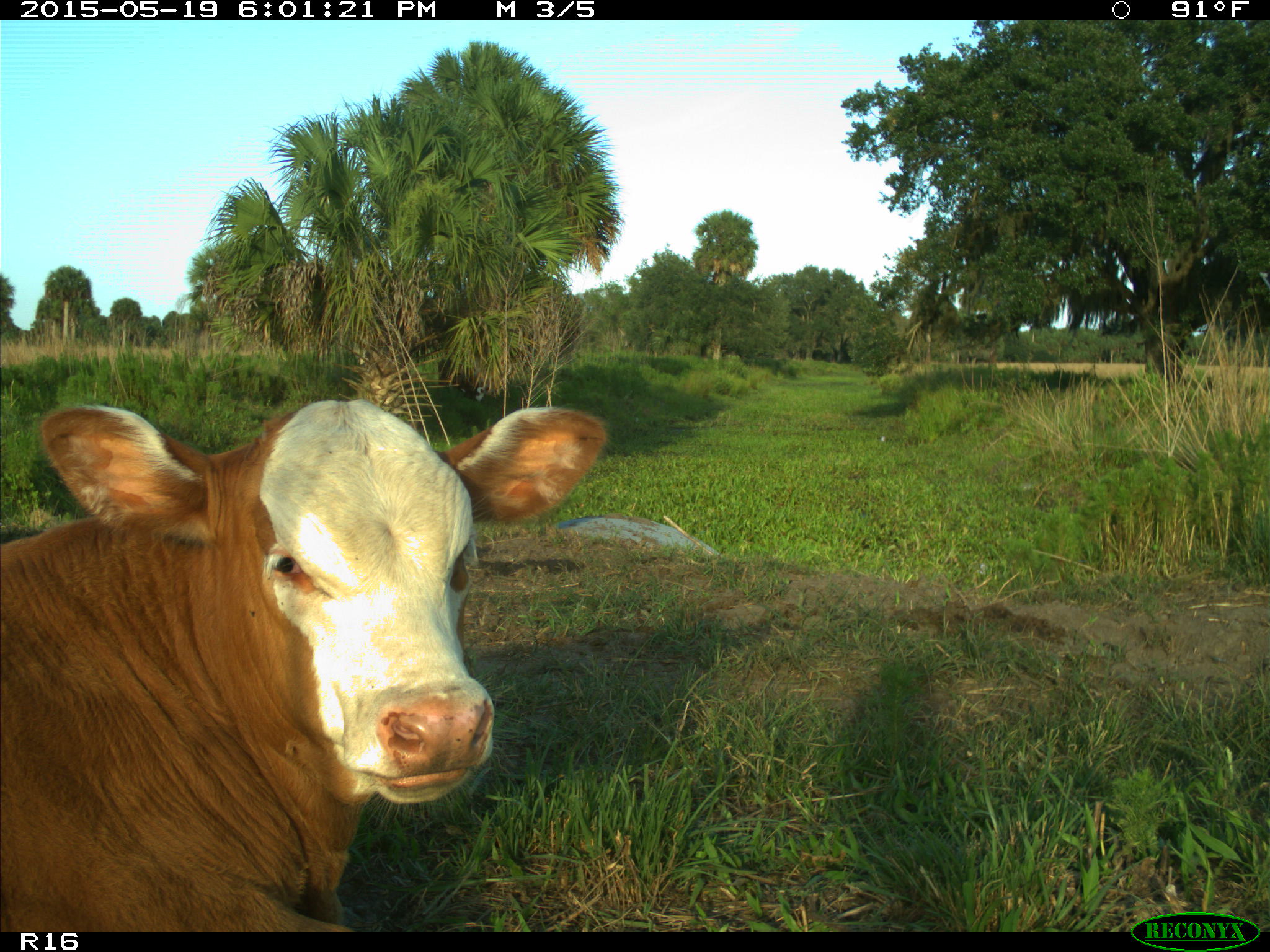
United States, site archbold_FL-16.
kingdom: Animalia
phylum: Chordata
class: Mammalia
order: Artiodactyla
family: Bovidae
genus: Bos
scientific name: Bos taurus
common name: domestic cow